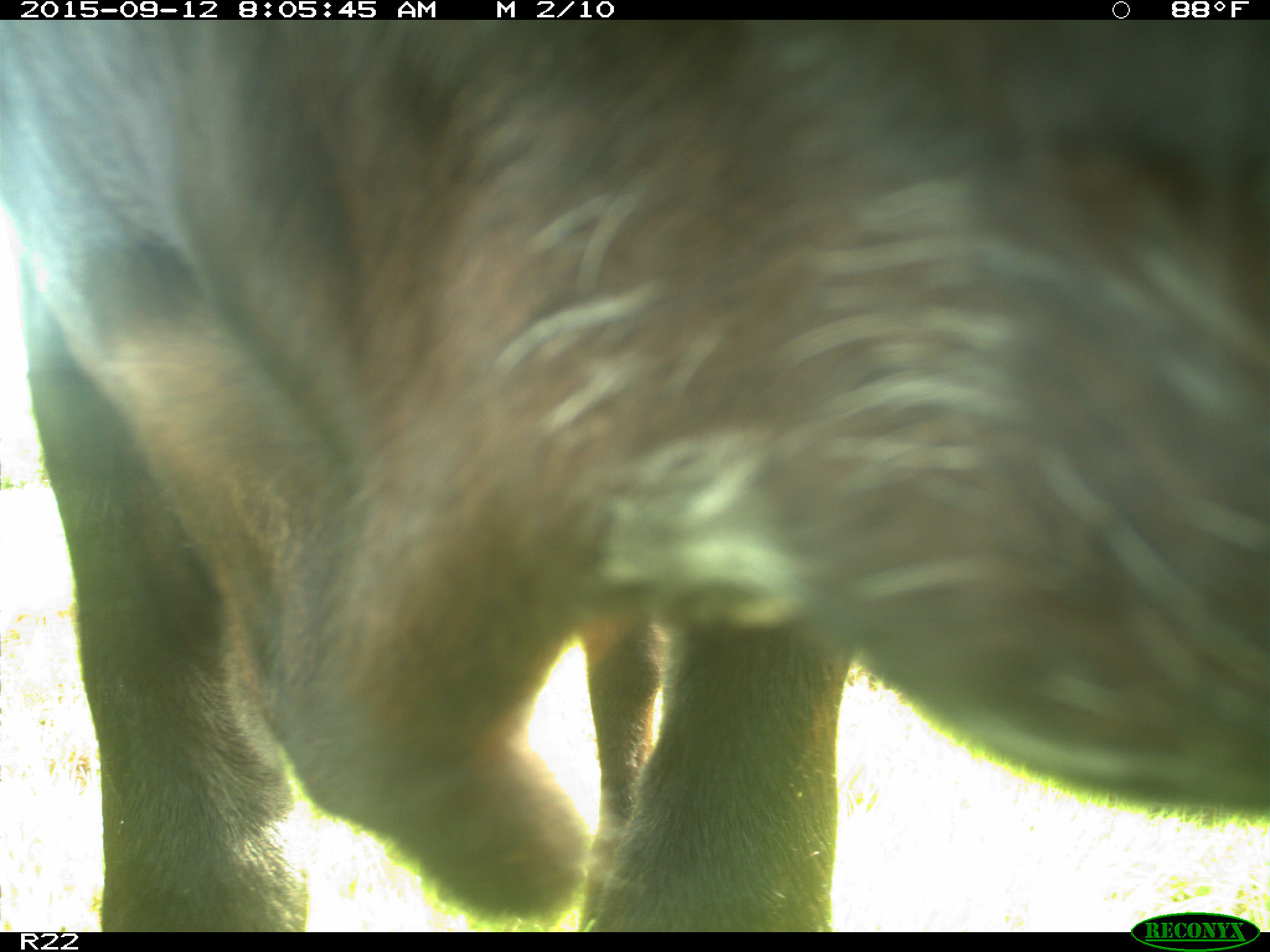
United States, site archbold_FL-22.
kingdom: Animalia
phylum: Chordata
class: Mammalia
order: Artiodactyla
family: Bovidae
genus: Bos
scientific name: Bos taurus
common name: domestic cow